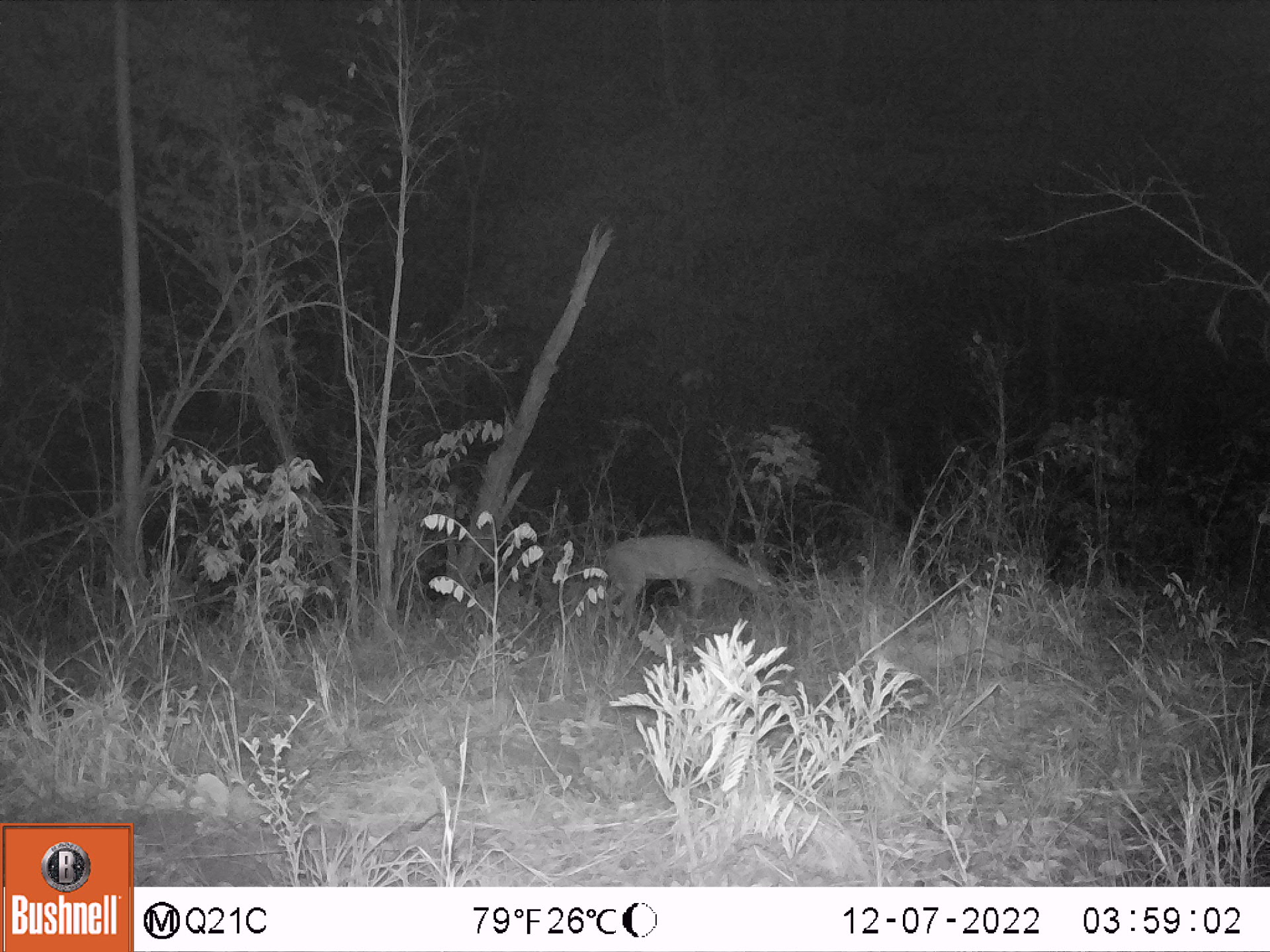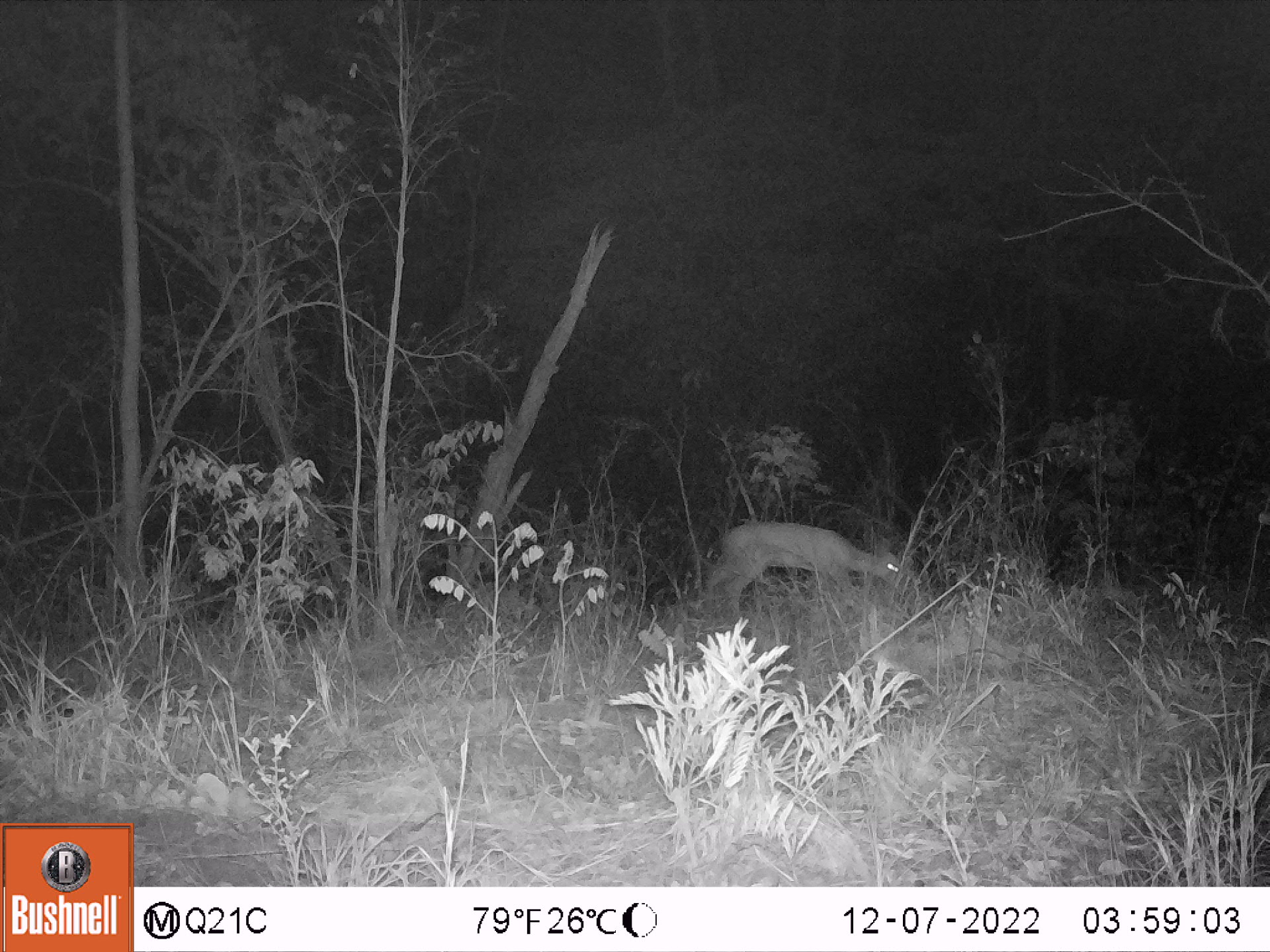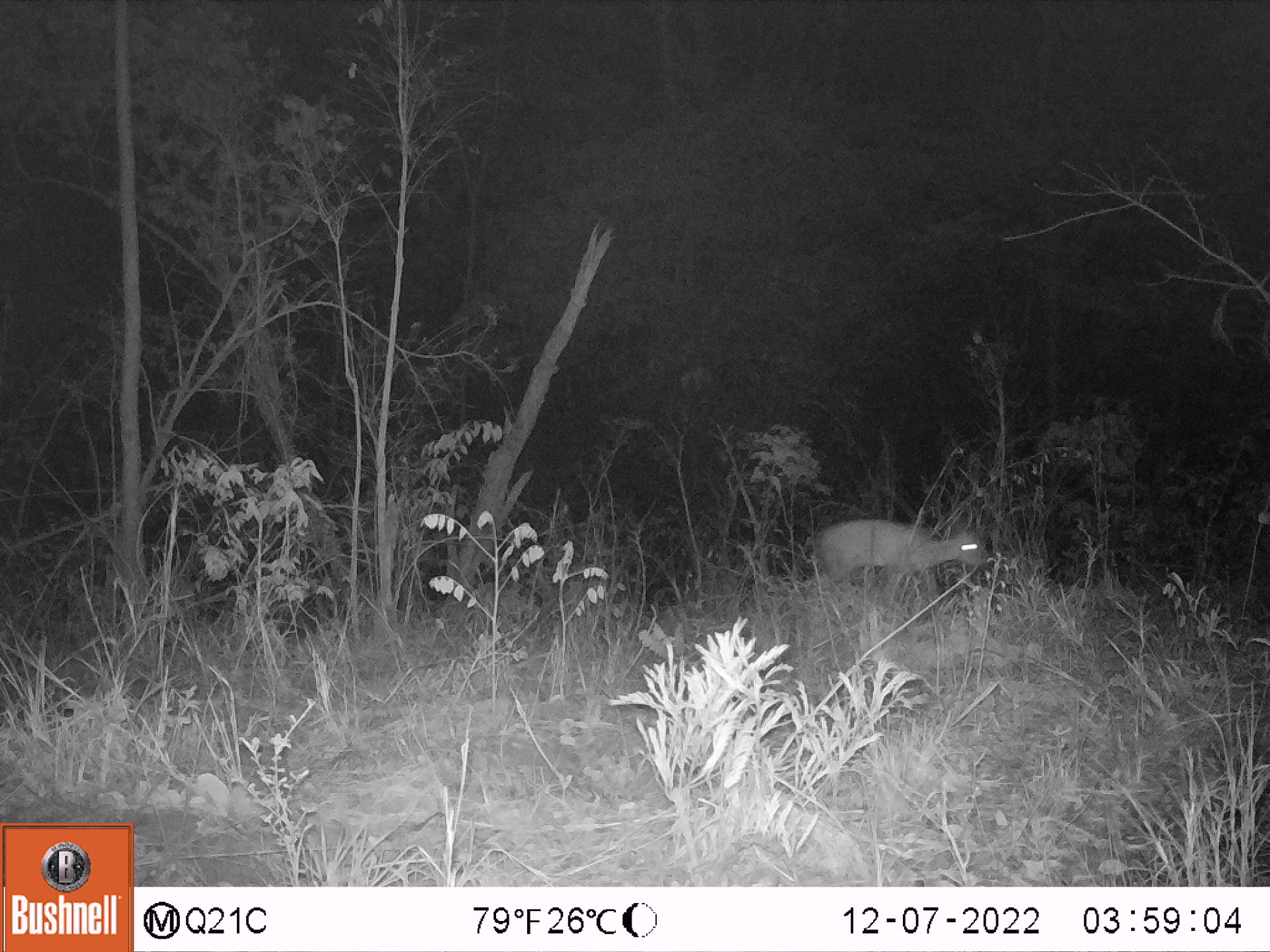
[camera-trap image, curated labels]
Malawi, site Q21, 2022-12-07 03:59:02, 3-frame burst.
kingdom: Animalia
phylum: Chordata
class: Mammalia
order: Artiodactyla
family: Bovidae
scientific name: Antilopinae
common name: small antelope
Small antelope (Antilopinae), count 1.